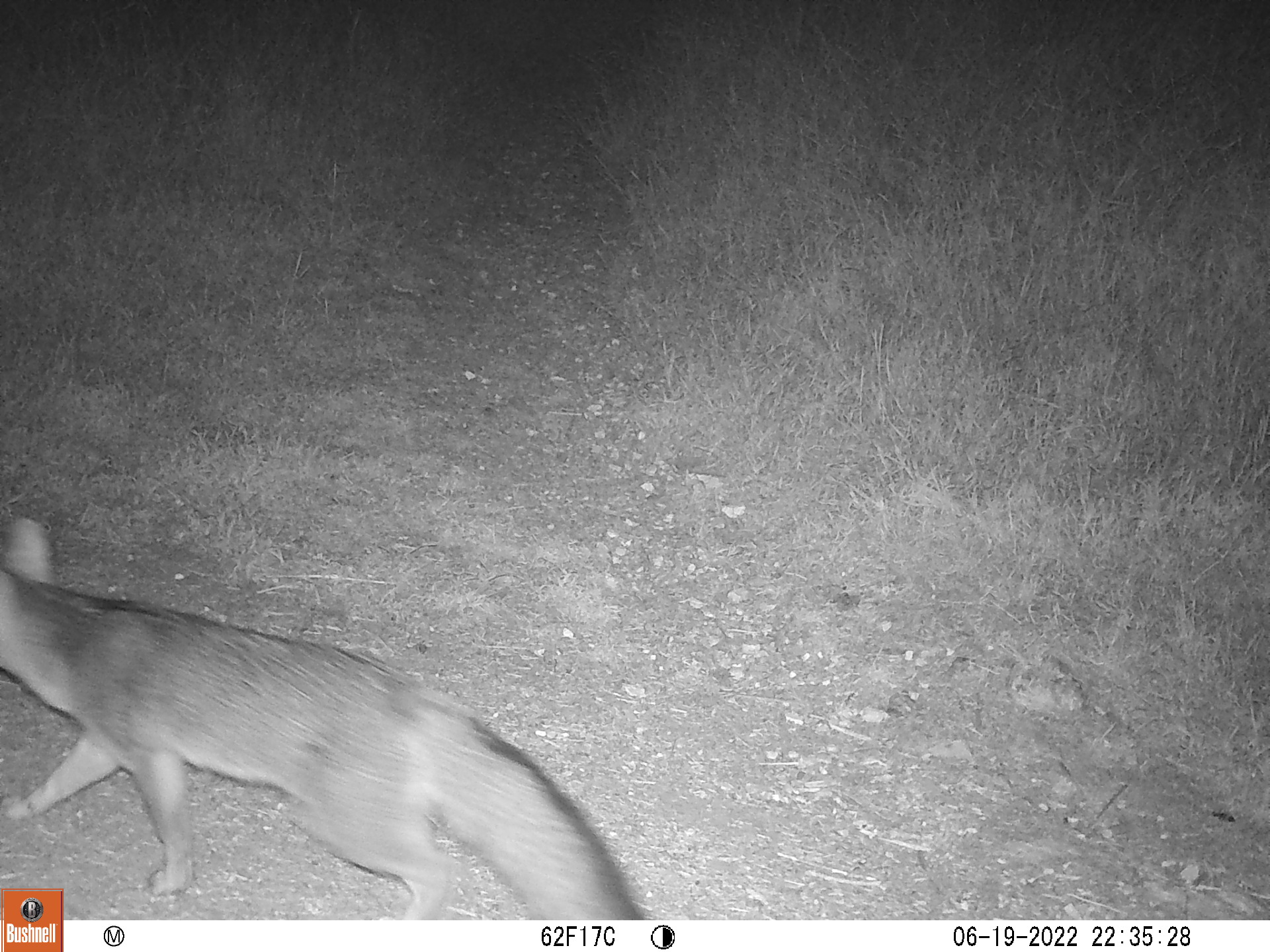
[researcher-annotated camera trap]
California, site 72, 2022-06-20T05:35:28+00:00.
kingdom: Animalia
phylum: Chordata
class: Mammalia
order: Carnivora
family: Canidae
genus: Urocyon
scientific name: Urocyon cinereoargenteus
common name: gray fox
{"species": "gray fox (Urocyon cinereoargenteus)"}